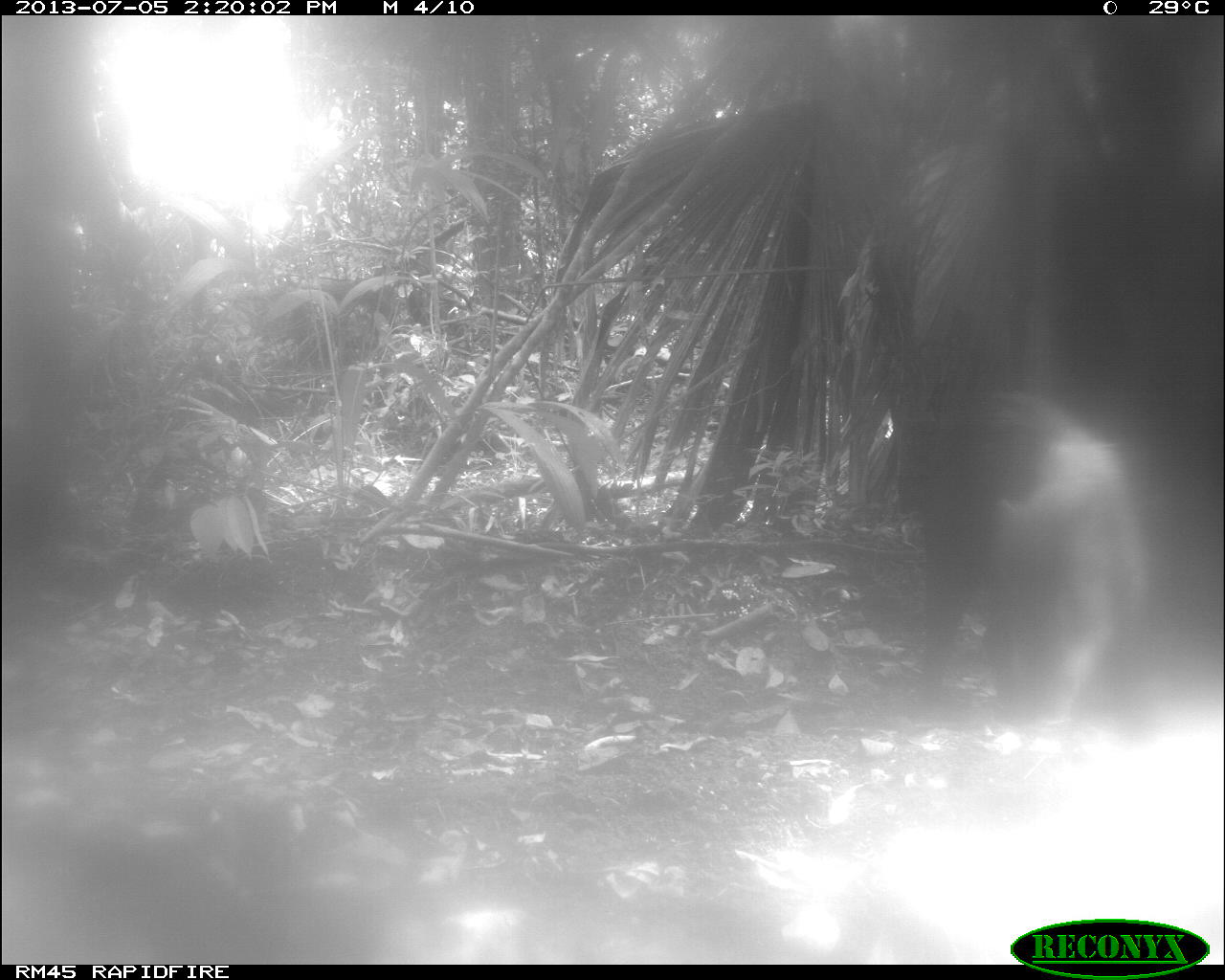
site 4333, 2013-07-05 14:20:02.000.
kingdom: Animalia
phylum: Chordata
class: Mammalia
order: Artiodactyla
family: Tayassuidae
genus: Tayassu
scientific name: Tayassu pecari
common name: white-lipped peccary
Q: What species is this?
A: Tayassu pecari (white-lipped peccary).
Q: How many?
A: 2.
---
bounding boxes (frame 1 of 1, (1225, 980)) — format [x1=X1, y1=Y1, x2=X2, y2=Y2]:
tayassu pecari: [x1=915, y1=381, x2=1148, y2=724]